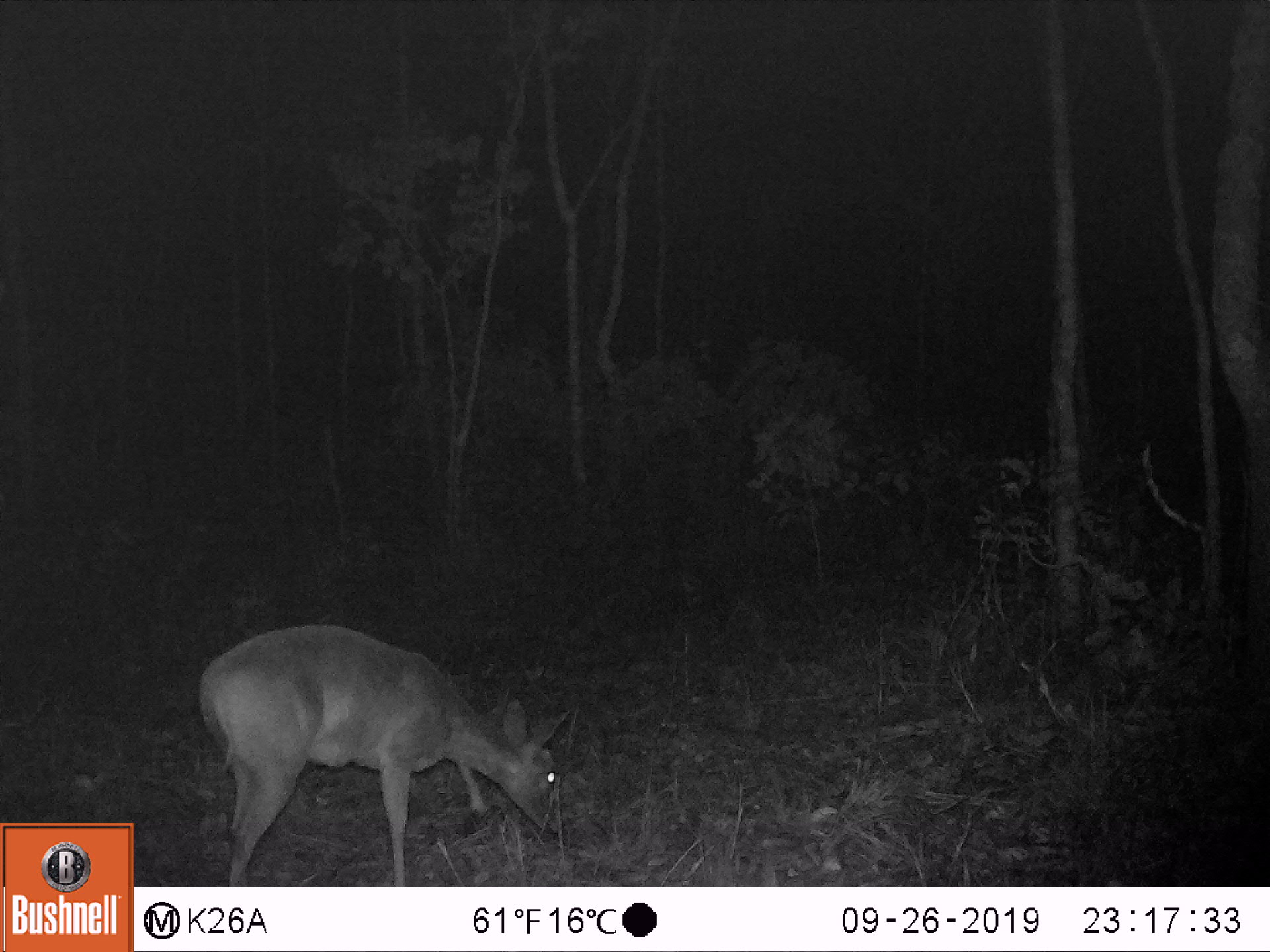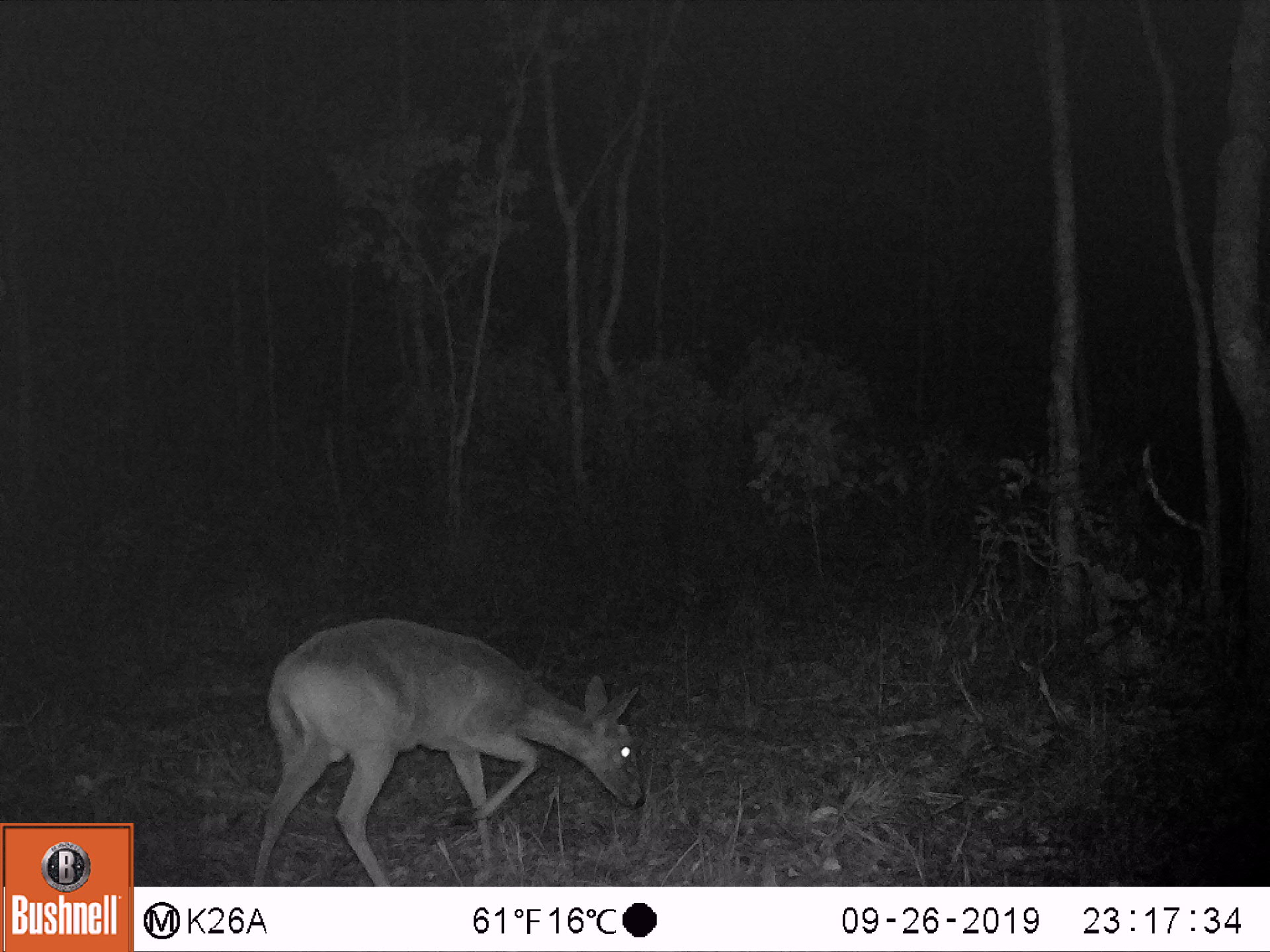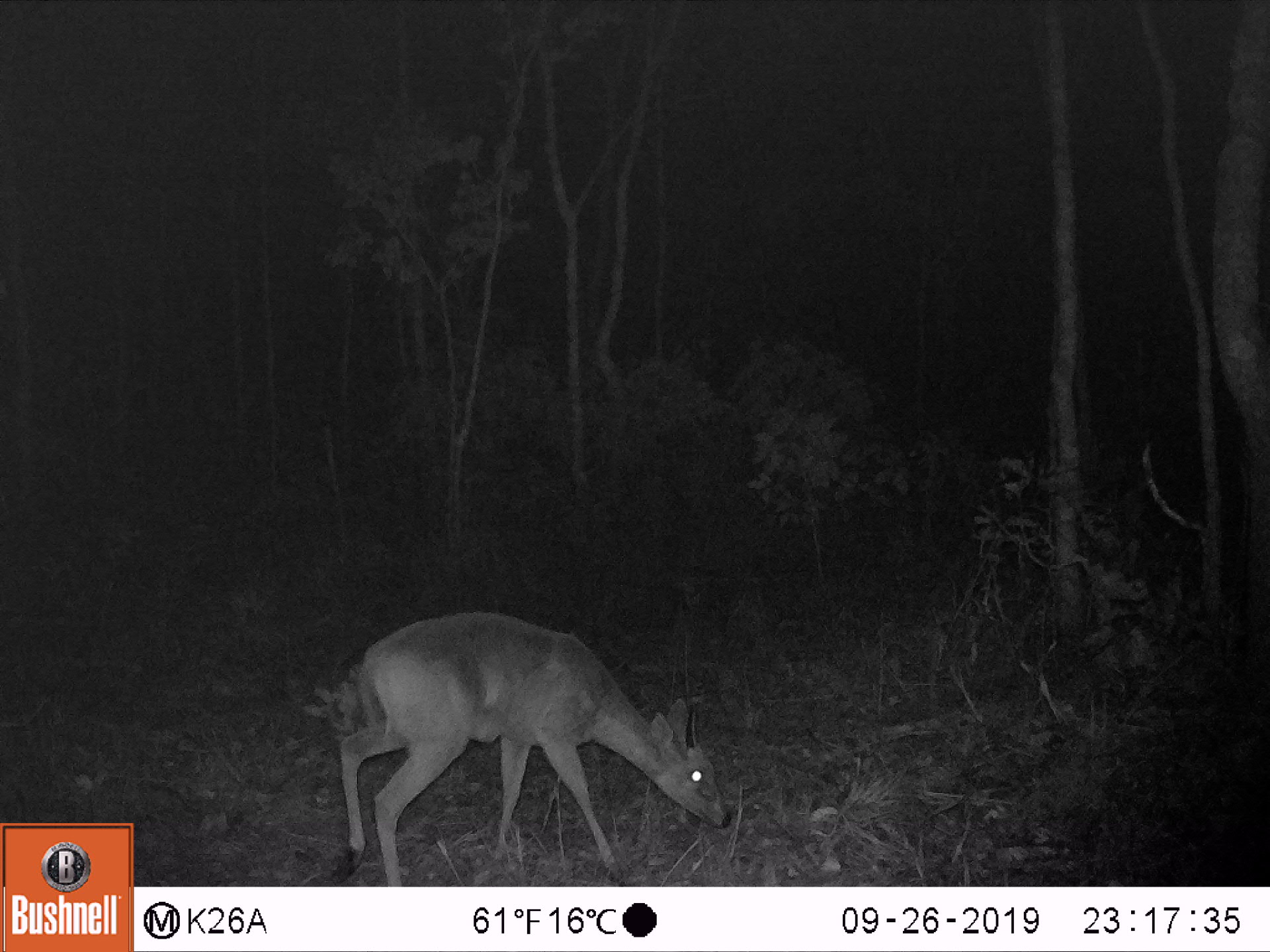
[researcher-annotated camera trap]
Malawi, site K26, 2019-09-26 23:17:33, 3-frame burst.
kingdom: Animalia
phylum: Chordata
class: Mammalia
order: Artiodactyla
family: Bovidae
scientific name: Antilopinae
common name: small antelope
Small antelope (Antilopinae), count 1.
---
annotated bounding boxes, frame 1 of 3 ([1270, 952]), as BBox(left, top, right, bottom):
small antelope: BBox(197, 623, 568, 883)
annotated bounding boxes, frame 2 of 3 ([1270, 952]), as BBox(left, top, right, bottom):
small antelope: BBox(250, 613, 642, 882)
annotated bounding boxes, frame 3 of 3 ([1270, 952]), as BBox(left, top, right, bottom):
small antelope: BBox(337, 607, 735, 881)